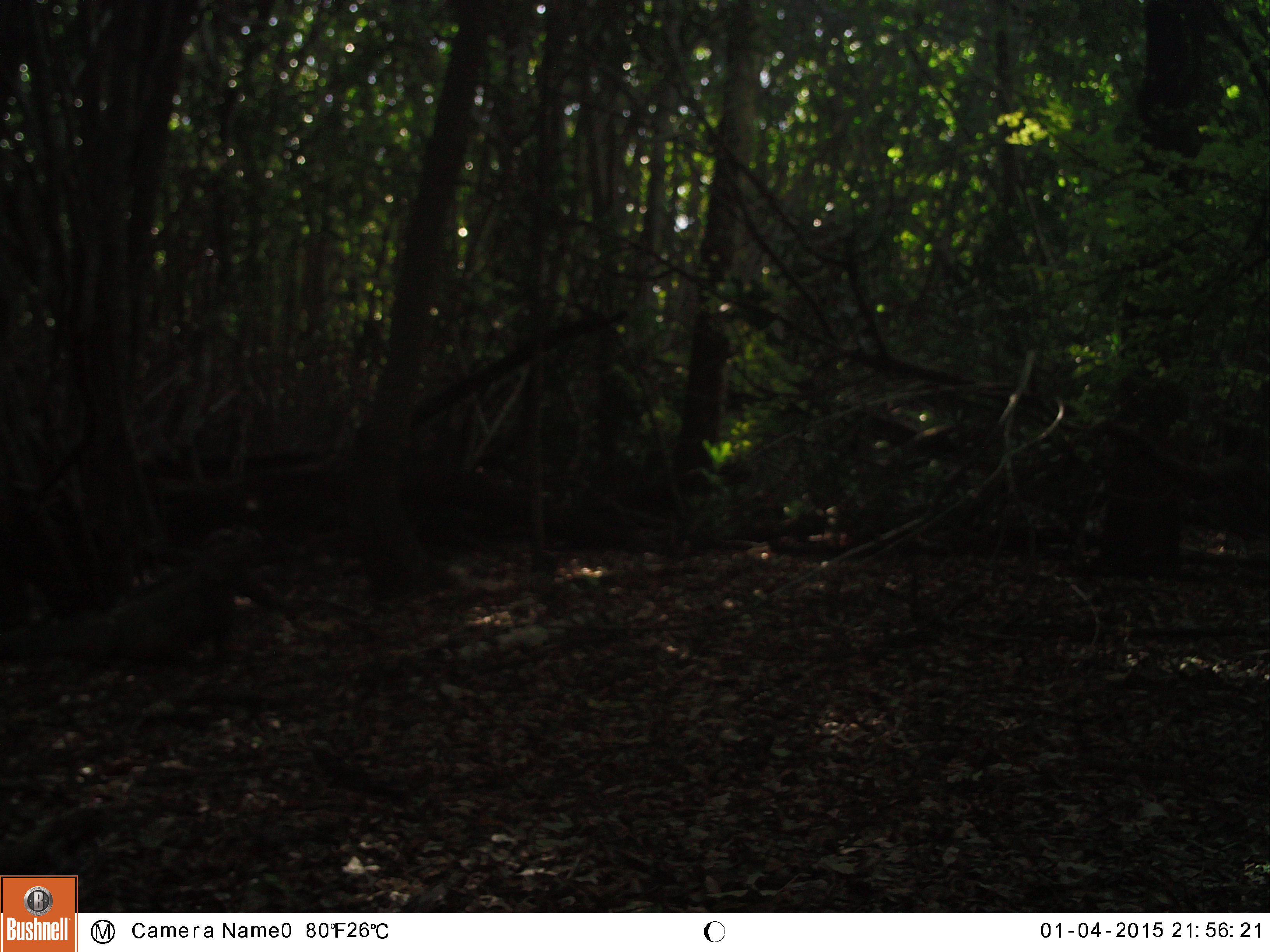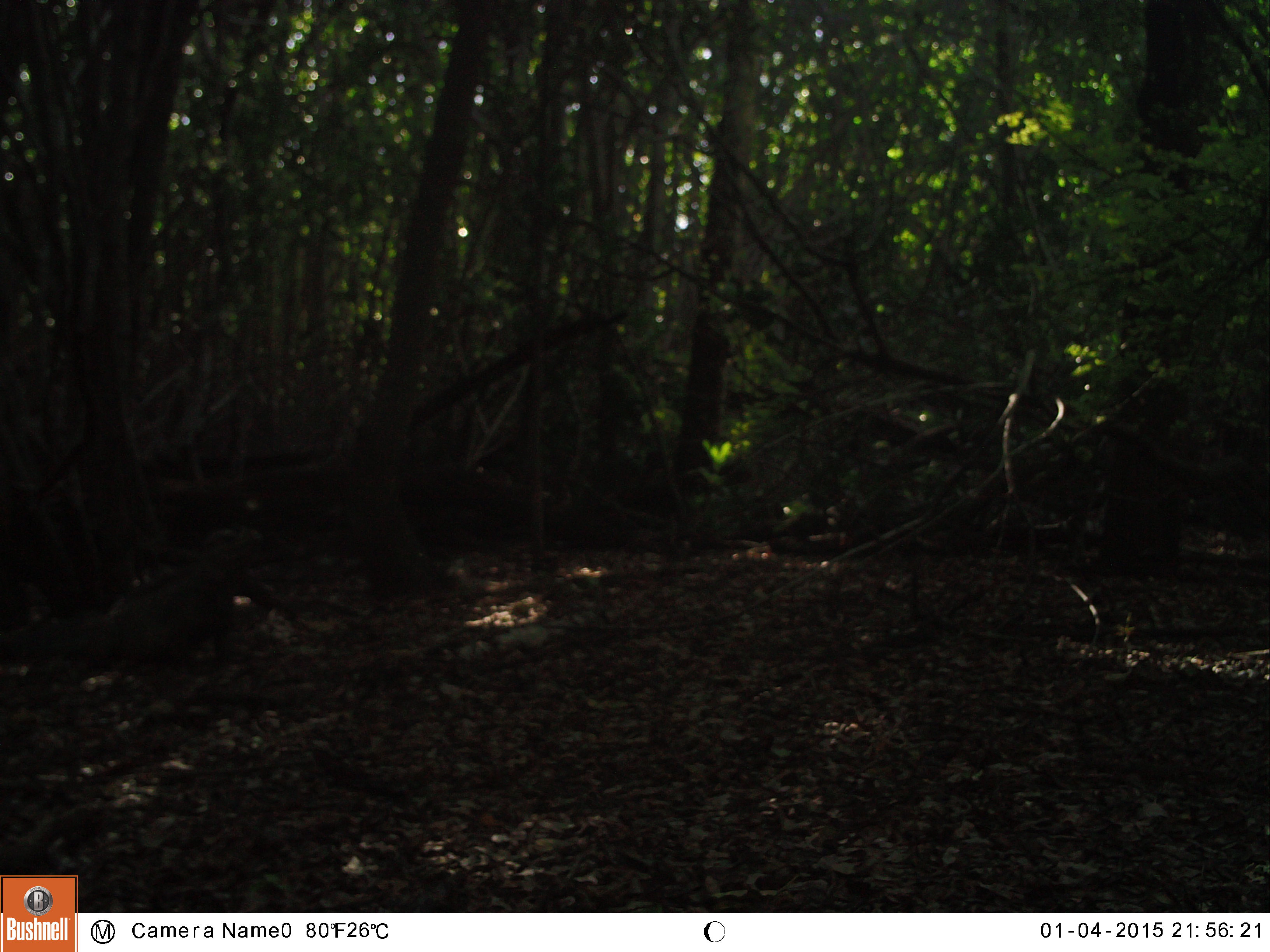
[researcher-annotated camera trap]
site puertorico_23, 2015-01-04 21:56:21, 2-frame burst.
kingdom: Animalia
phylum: Chordata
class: Reptilia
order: Squamata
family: Iguanidae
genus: Iguana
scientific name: Iguana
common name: typical iguanas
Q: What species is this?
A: Iguana (typical iguanas).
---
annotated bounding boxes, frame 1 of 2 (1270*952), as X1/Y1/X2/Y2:
iguana: 42/527/265/675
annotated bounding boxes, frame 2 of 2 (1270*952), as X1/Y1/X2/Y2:
iguana: 0/518/260/693